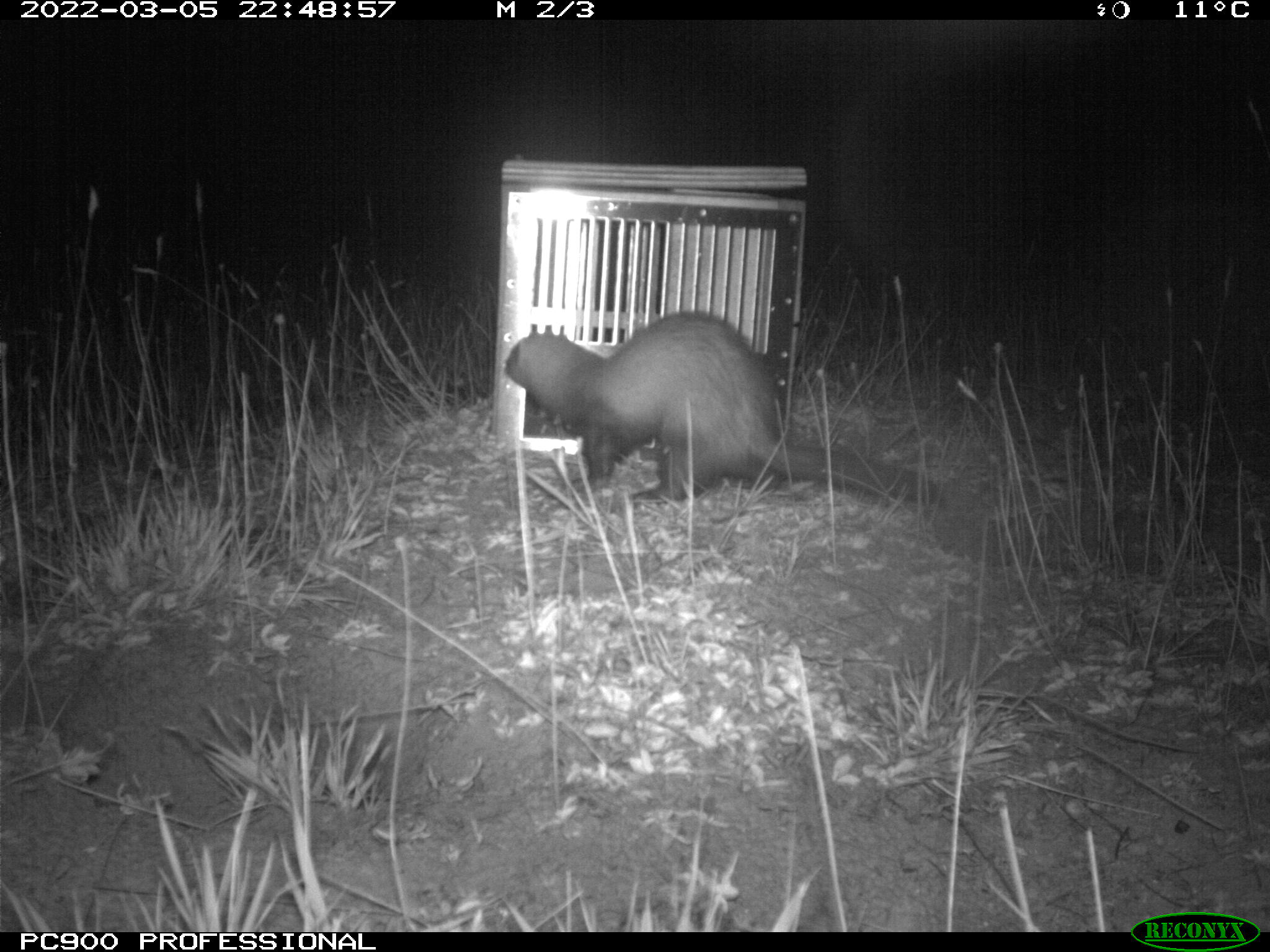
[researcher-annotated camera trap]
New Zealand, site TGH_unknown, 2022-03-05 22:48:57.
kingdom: Animalia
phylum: Chordata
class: Mammalia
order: Carnivora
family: Mustelidae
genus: Mustela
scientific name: Mustela furo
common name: ferret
Ferret (Mustela furo).